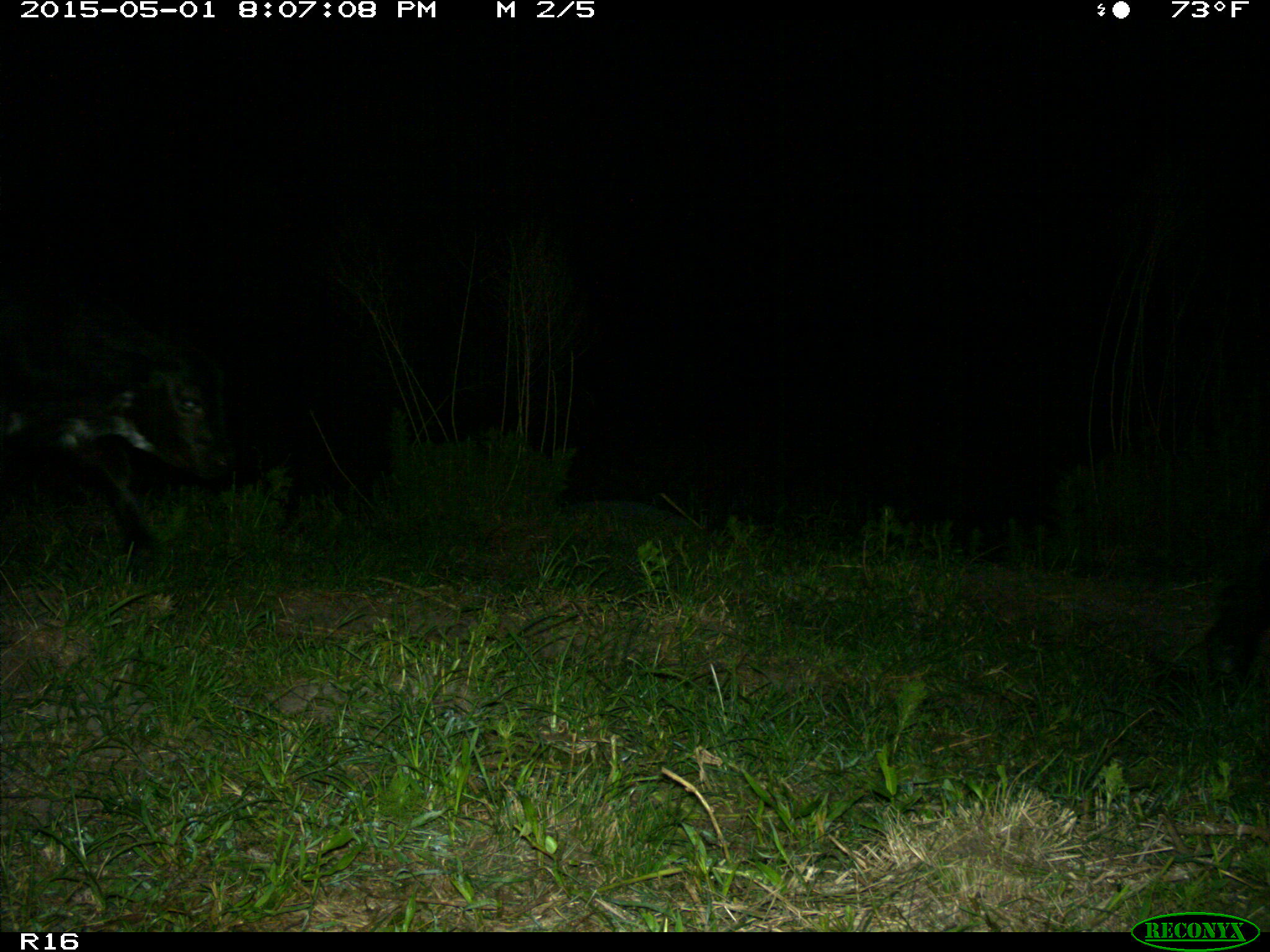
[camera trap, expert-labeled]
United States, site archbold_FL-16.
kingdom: Animalia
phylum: Chordata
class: Mammalia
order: Artiodactyla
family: Bovidae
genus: Bos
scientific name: Bos taurus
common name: domestic cow